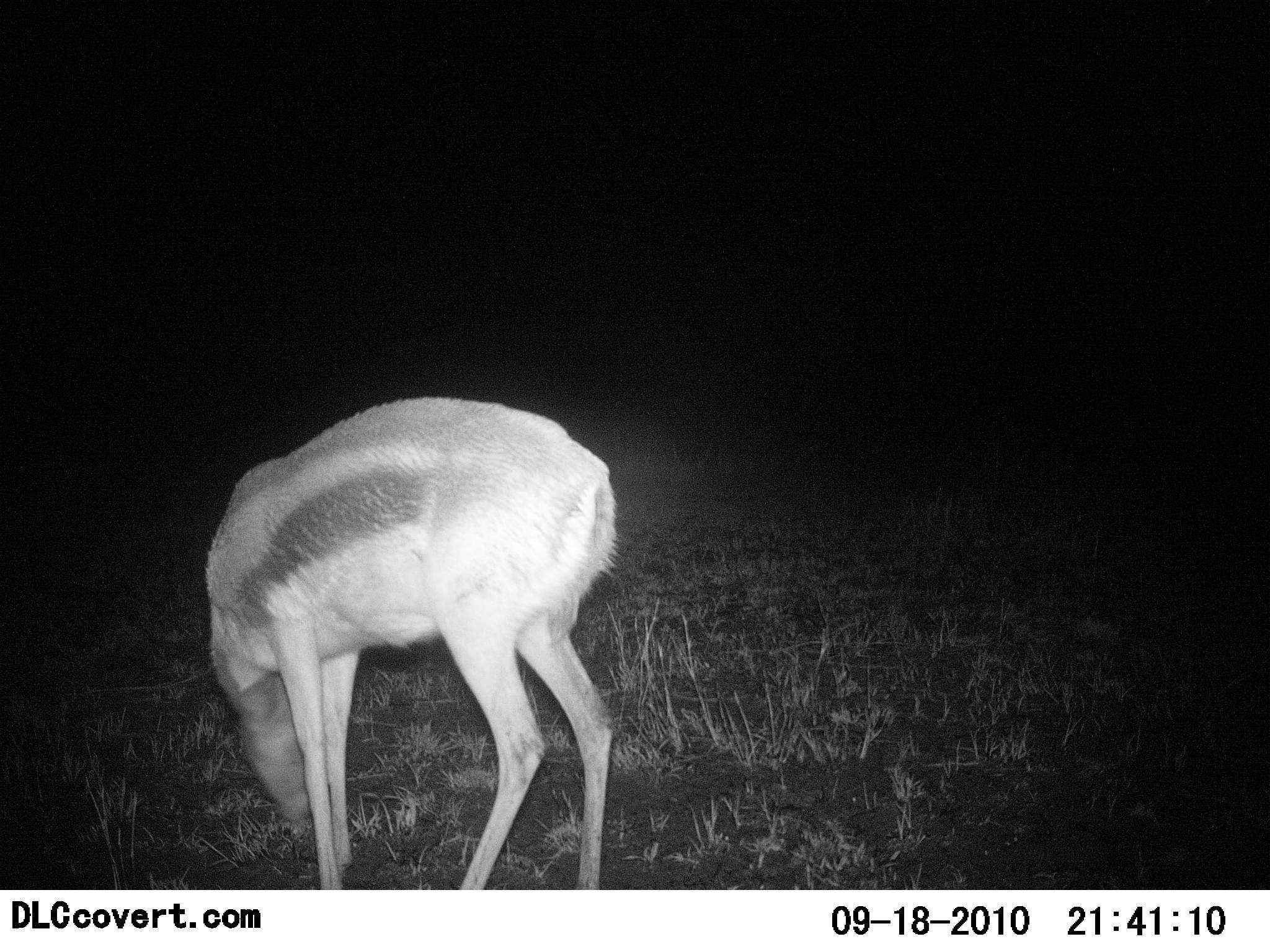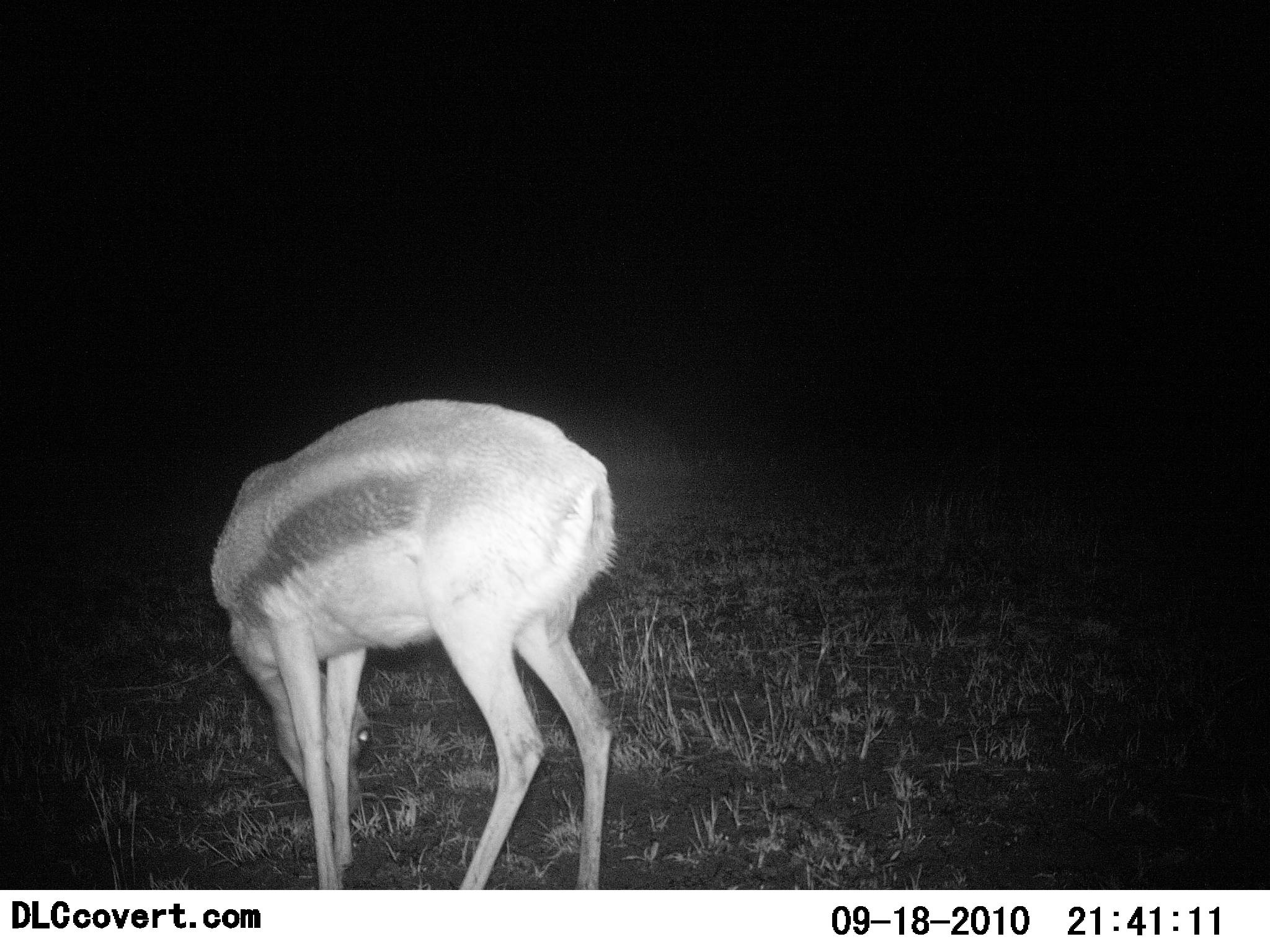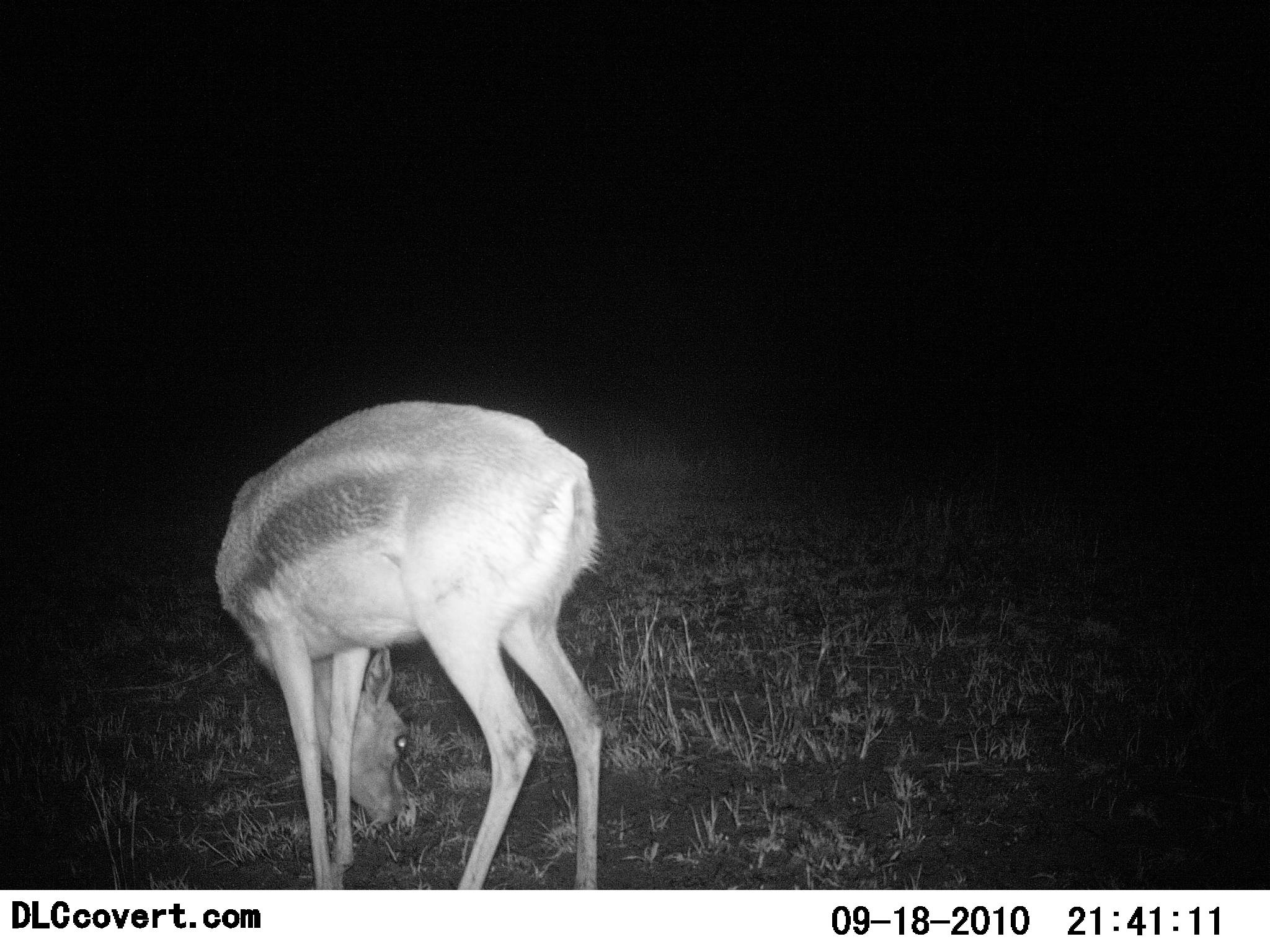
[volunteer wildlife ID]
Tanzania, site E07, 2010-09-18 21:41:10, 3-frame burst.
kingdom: Animalia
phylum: Chordata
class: Mammalia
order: Artiodactyla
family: Bovidae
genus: Eudorcas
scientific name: Eudorcas thomsonii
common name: thomson's gazelle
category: gazellethomsons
Gazellethomsons (thomson's gazelle) (Eudorcas thomsonii), count 1. Behavior (volunteer vote fractions): standing 33%, resting 0%, moving 0%, interacting 0%. Young present (vote fraction): 0%. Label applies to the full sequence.